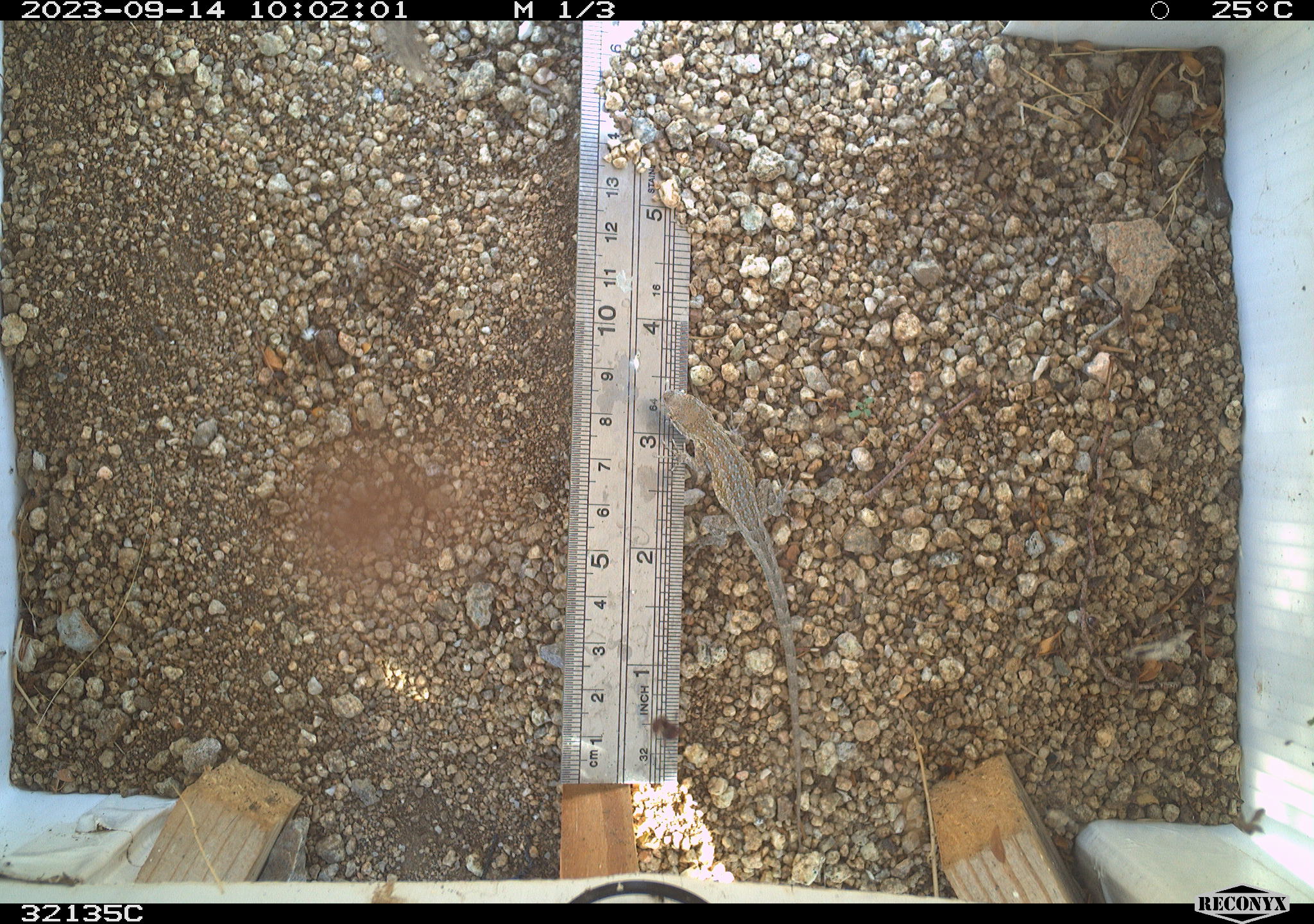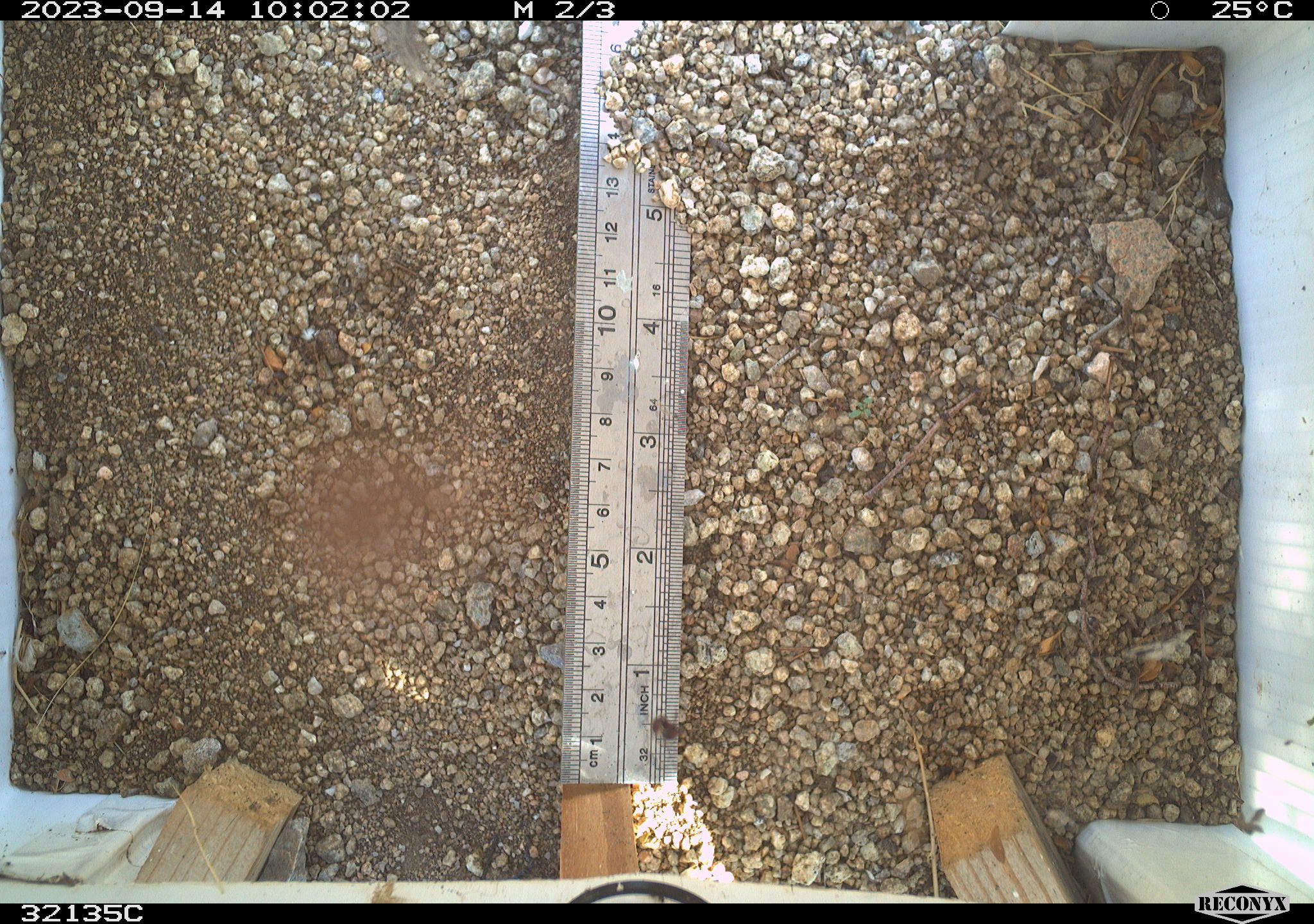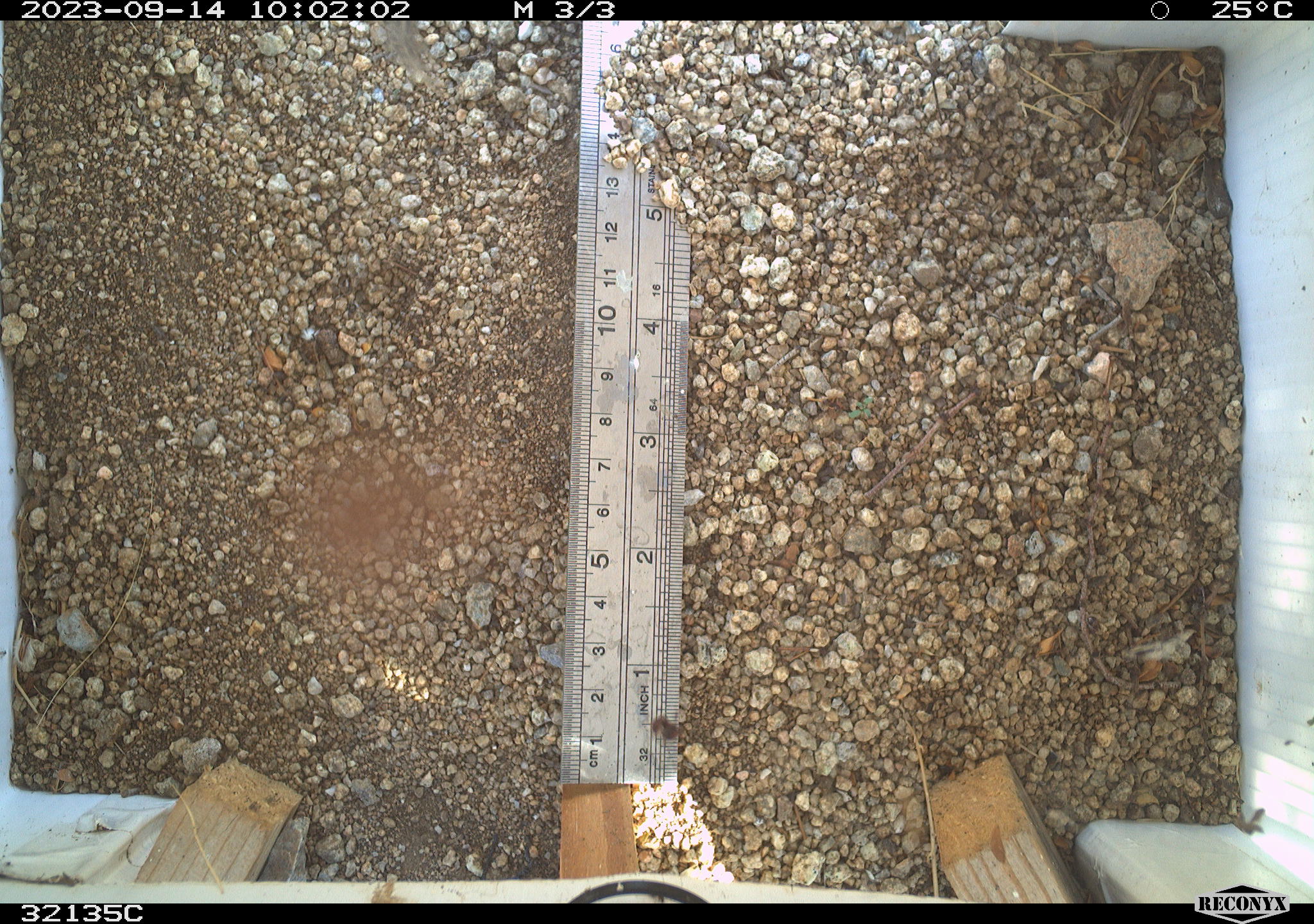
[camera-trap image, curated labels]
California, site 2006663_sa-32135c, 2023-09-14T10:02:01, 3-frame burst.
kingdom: Animalia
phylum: Chordata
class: Reptilia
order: Squamata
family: Phrynosomatidae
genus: Uta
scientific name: Uta stansburiana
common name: common side-blotched lizard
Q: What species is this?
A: Common side-blotched lizard (Uta stansburiana).